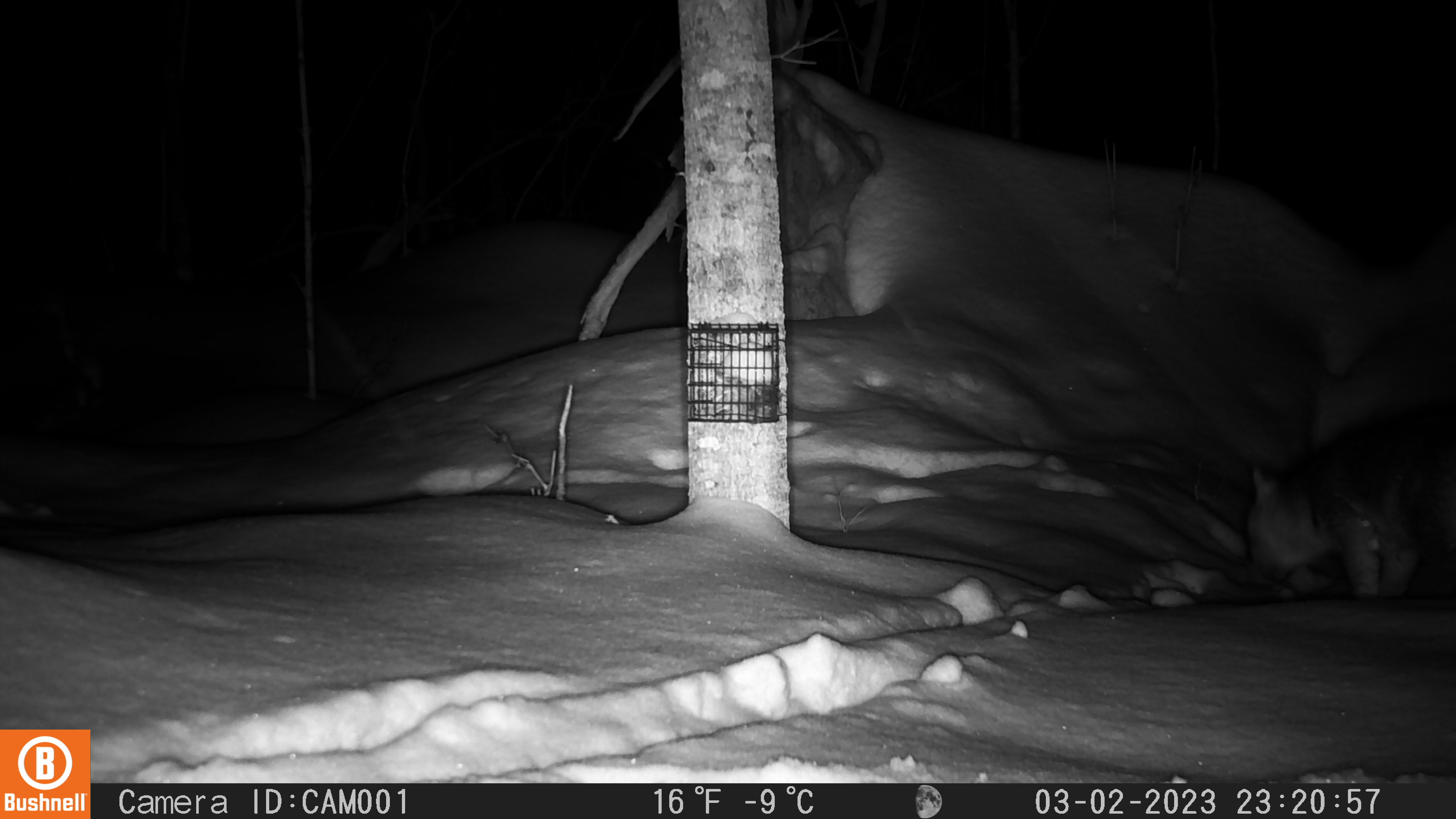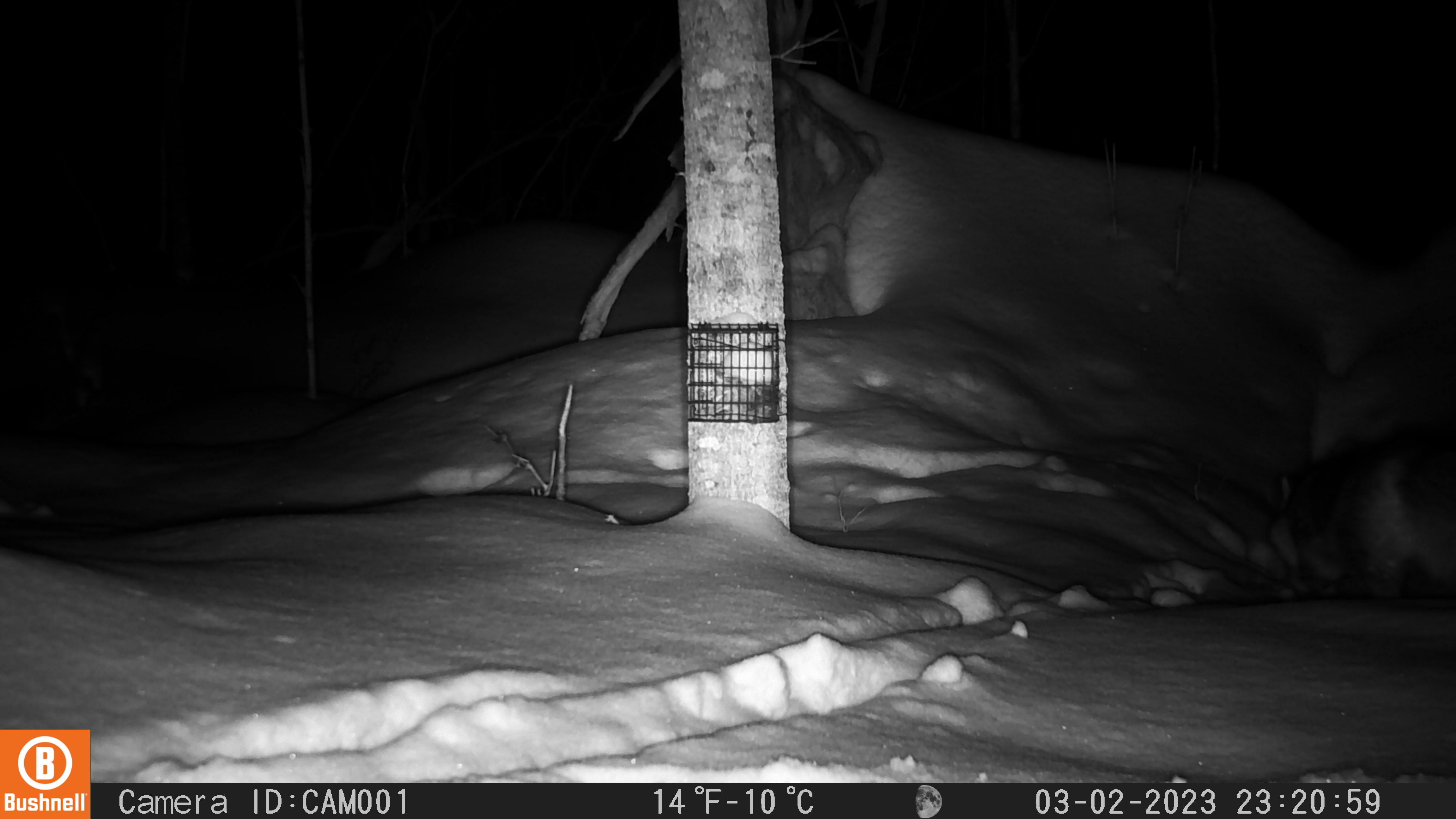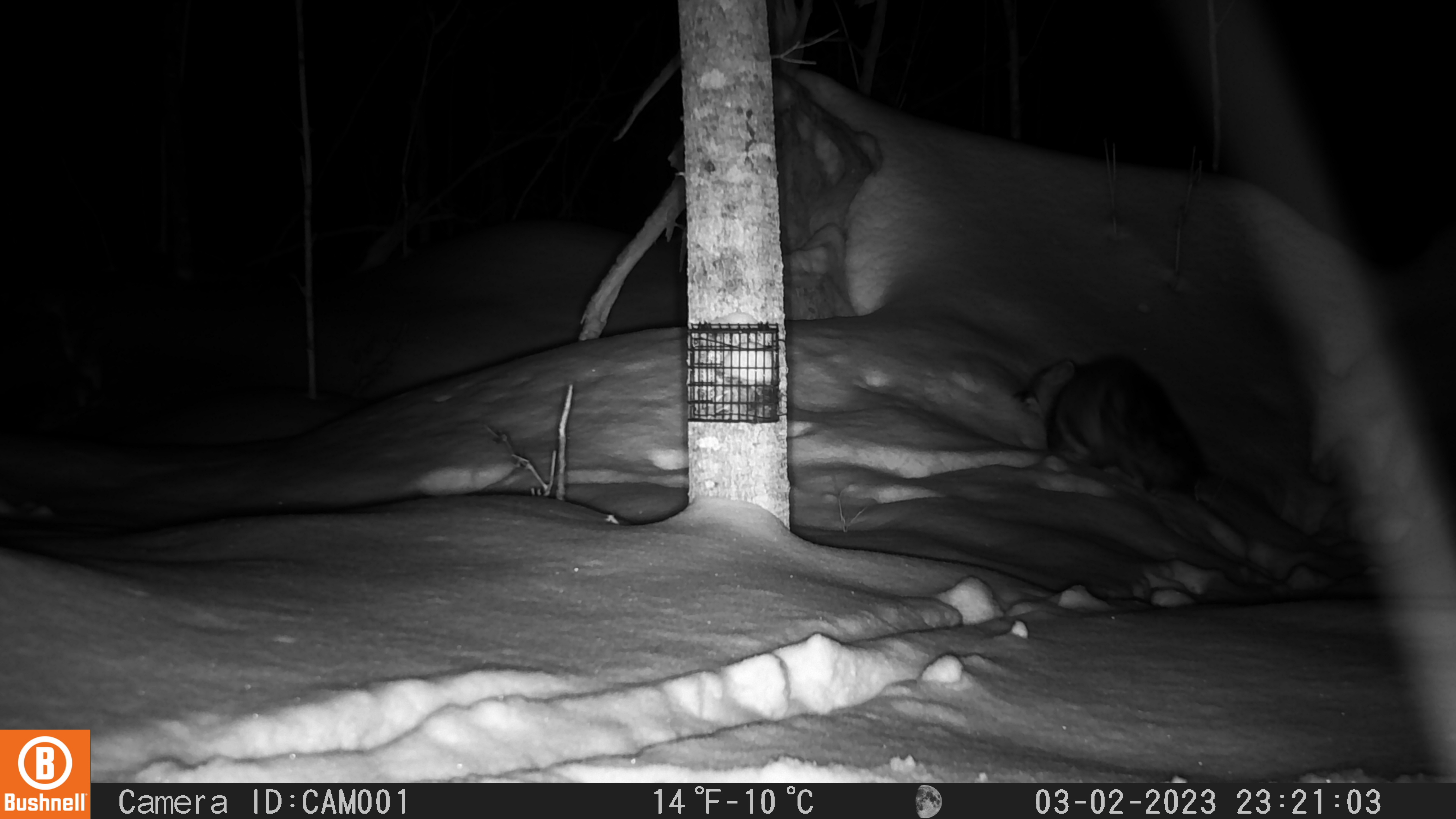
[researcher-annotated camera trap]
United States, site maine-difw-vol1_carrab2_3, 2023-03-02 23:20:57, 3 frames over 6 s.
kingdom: Animalia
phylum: Chordata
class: Mammalia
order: Carnivora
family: Canidae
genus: Urocyon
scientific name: Urocyon cinereoargenteus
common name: gray fox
Gray fox (Urocyon cinereoargenteus).